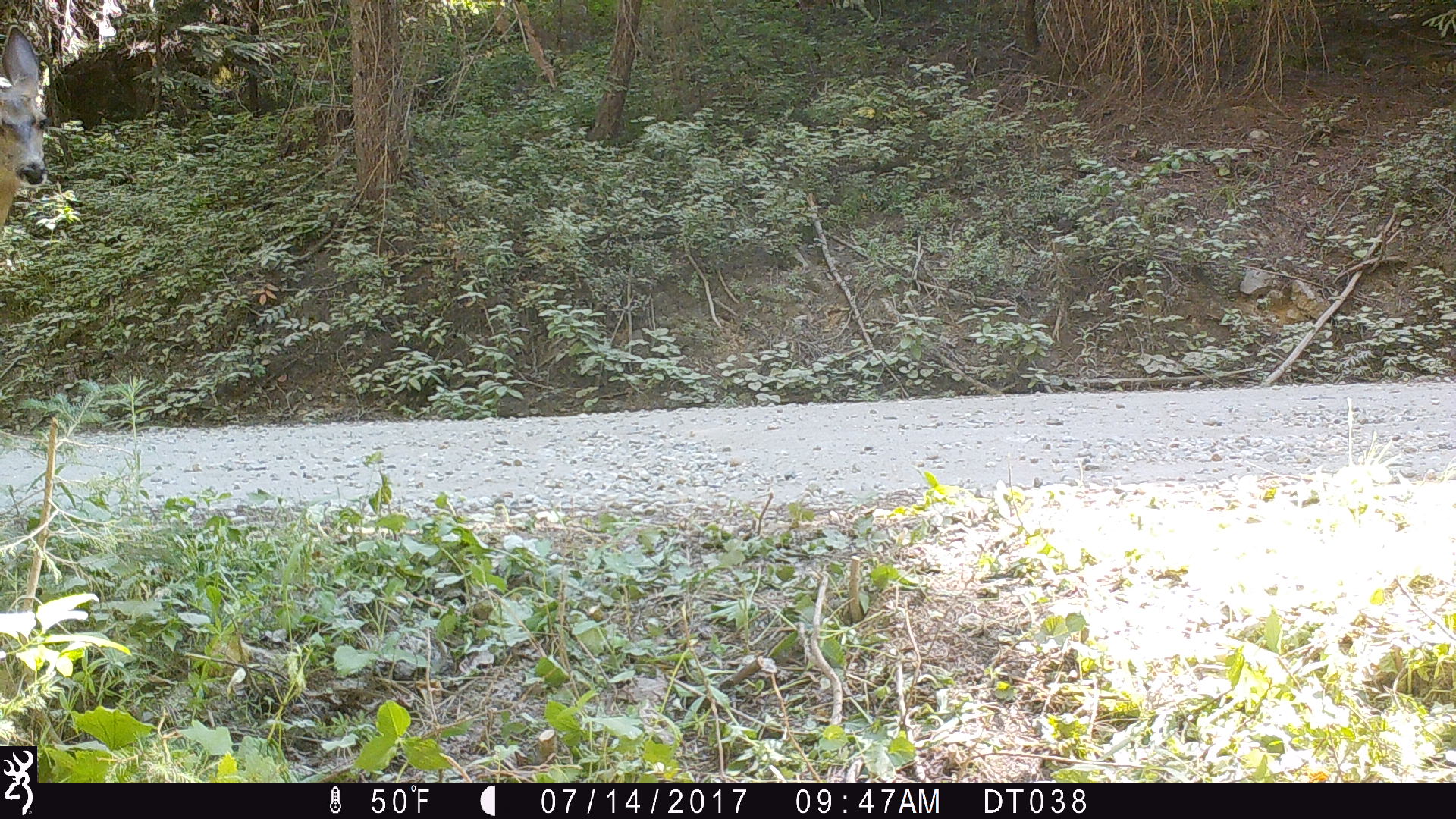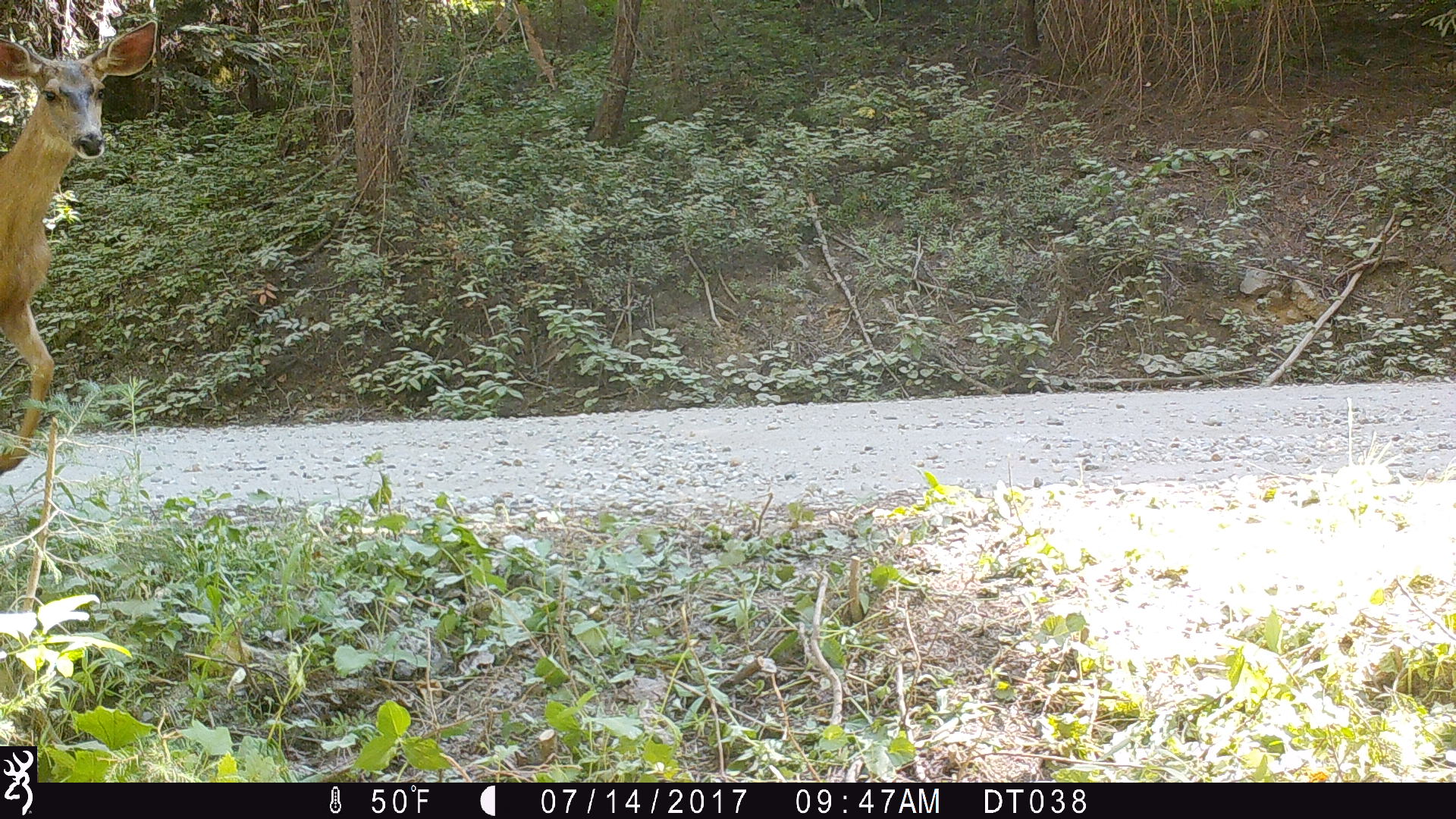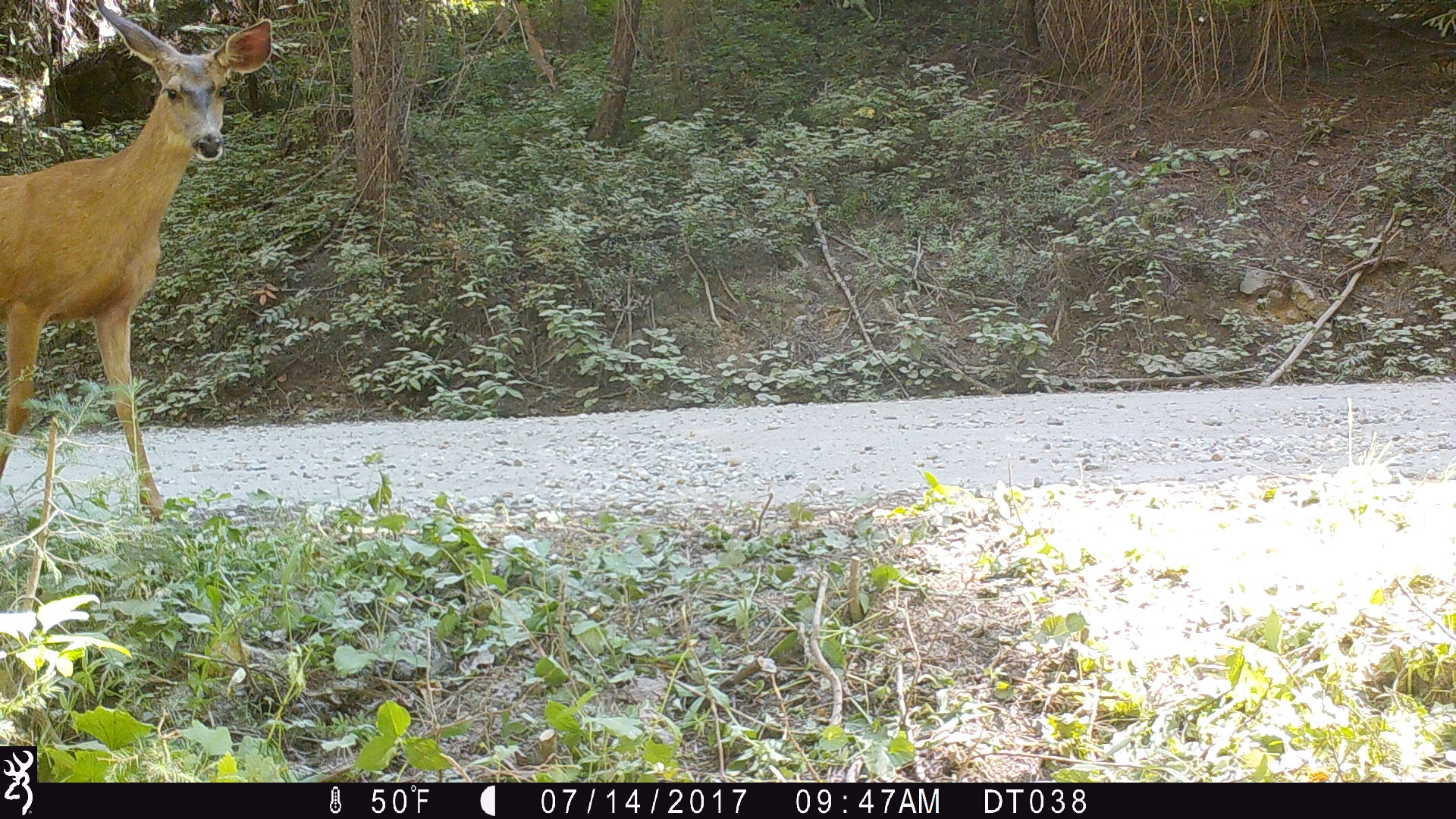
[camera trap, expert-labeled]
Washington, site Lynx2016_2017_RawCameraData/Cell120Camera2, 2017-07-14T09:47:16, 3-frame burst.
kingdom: Animalia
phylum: Chordata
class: Mammalia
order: Artiodactyla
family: Cervidae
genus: Odocoileus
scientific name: Odocoileus hemionus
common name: mule deer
Odocoileus hemionus (mule deer). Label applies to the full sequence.